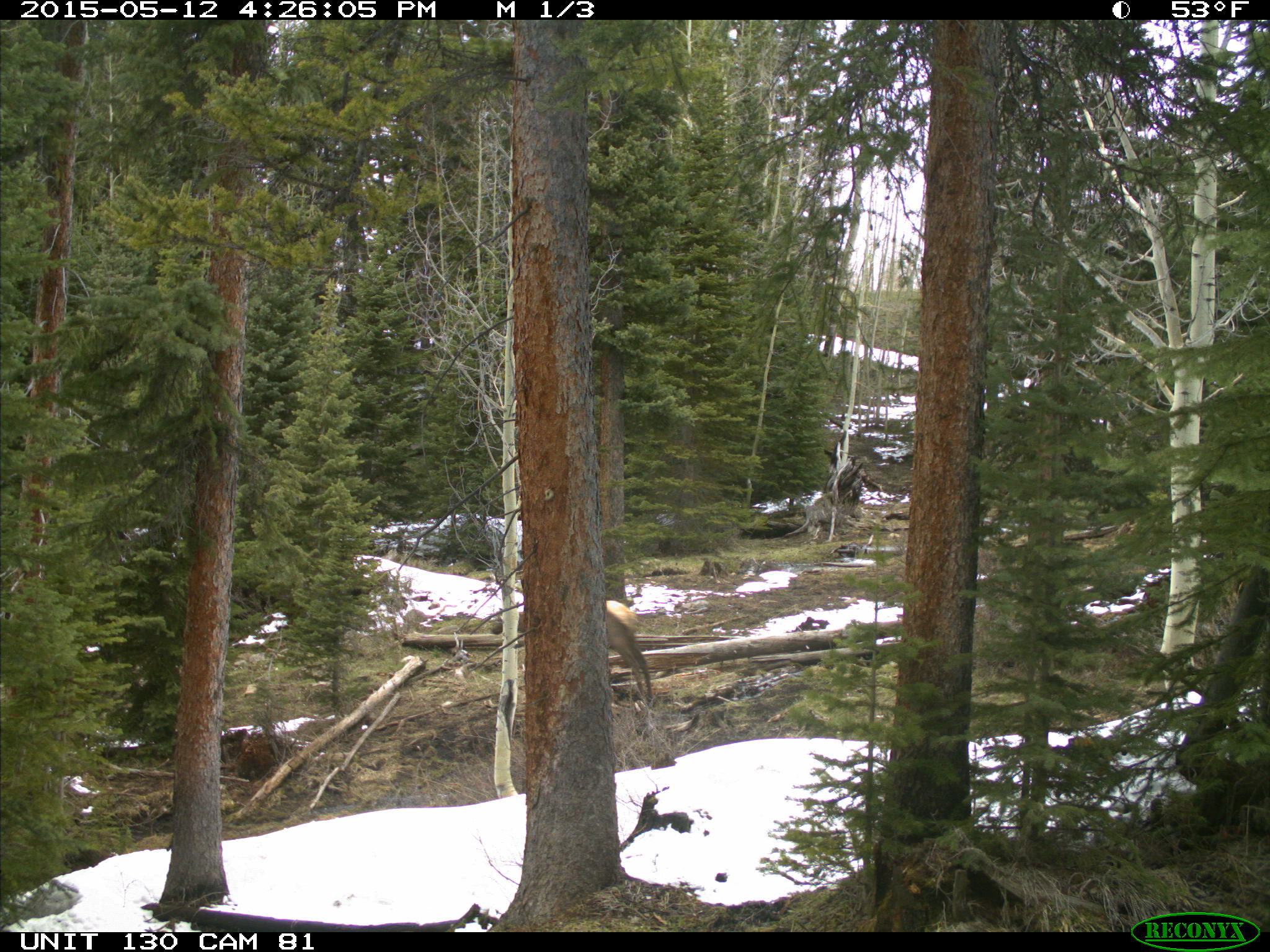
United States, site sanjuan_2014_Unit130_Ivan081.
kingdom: Animalia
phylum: Chordata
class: Mammalia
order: Artiodactyla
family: Cervidae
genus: Cervus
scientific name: Cervus elaphus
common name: red deer